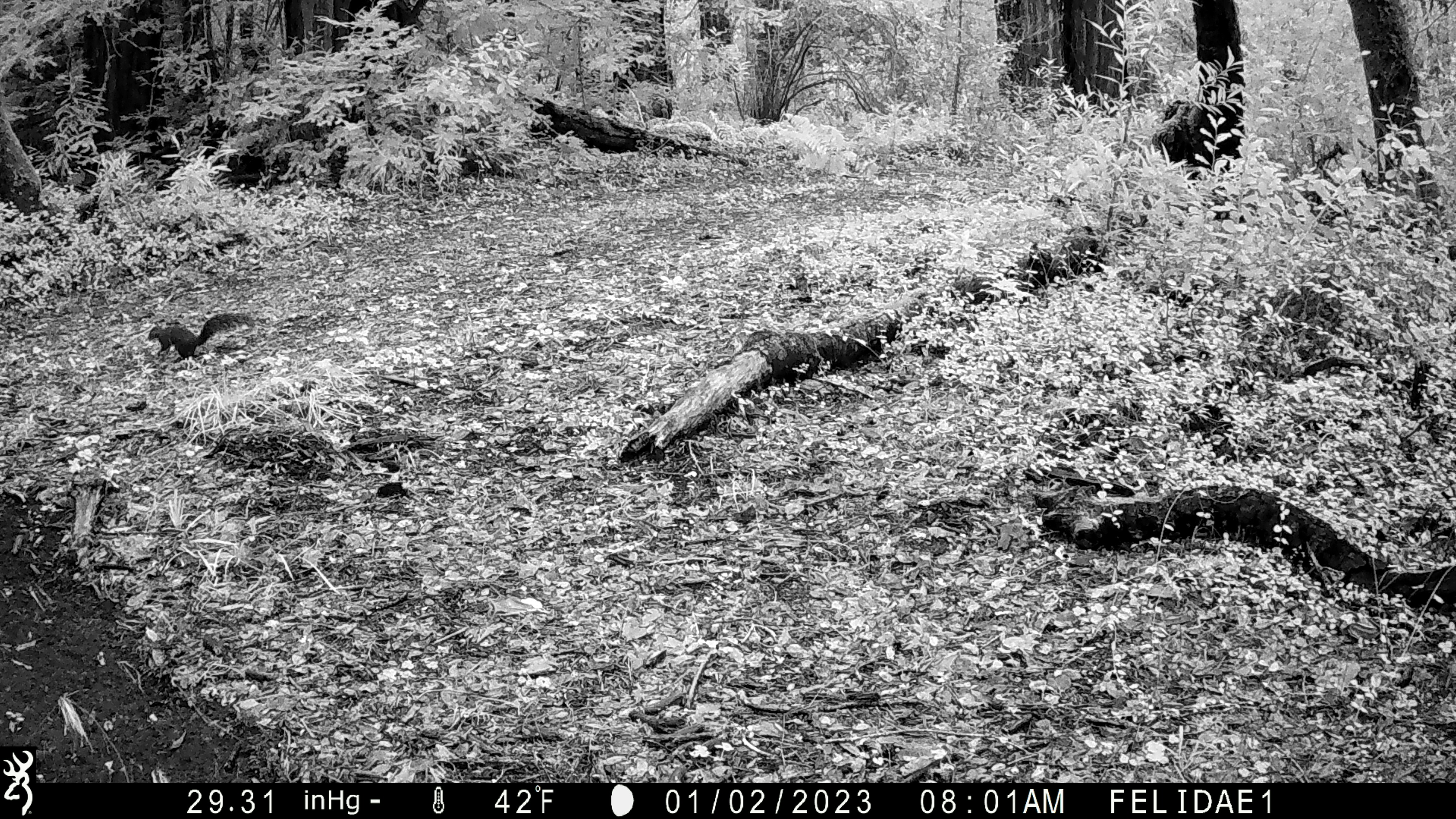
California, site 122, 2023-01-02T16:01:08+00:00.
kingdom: Animalia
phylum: Chordata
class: Mammalia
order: Rodentia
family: Sciuridae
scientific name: Sciuridae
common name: squirrel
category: unknown squirrel